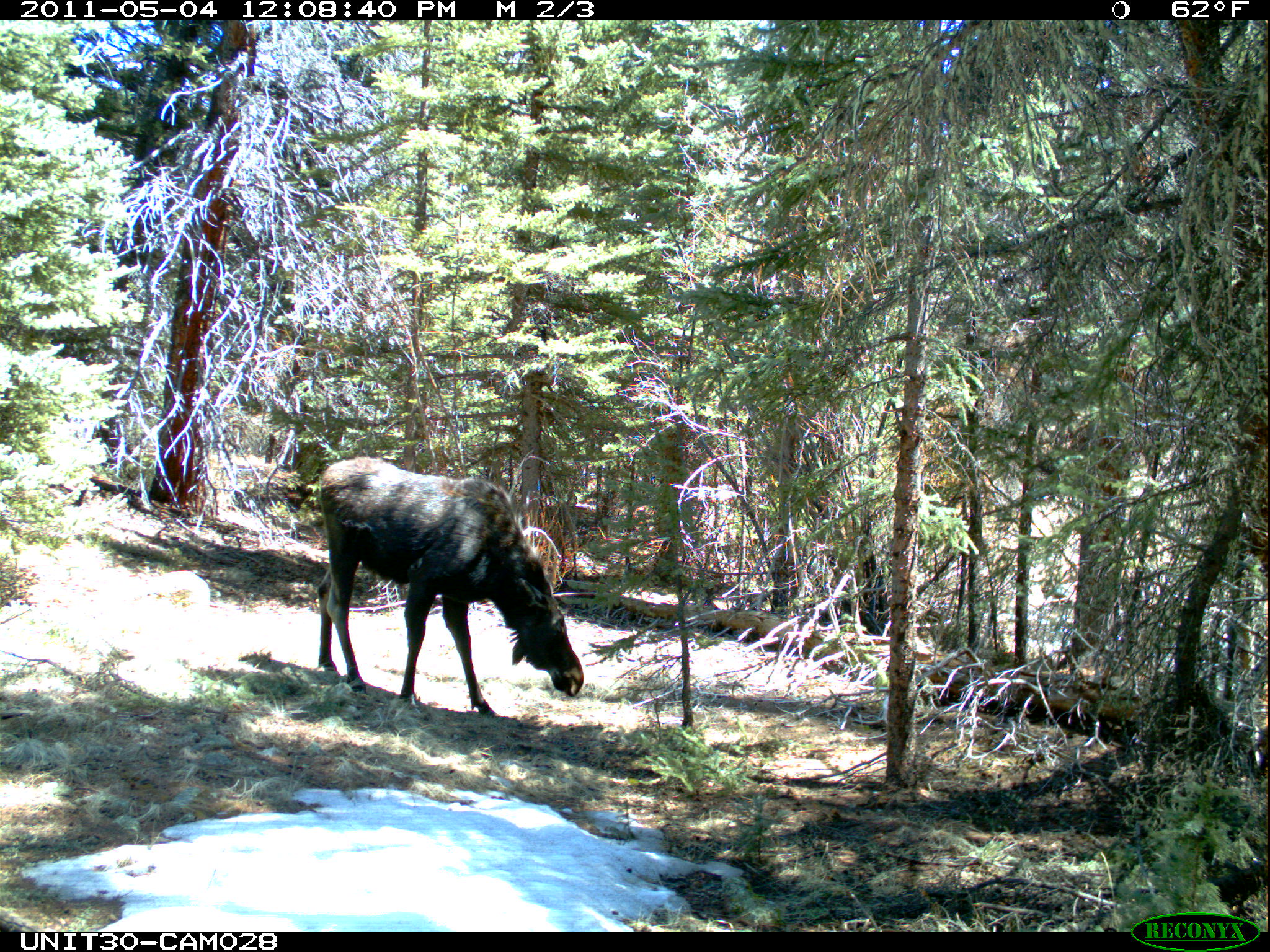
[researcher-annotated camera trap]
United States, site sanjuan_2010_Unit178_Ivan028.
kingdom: Animalia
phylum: Chordata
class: Mammalia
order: Artiodactyla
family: Cervidae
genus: Alces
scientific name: Alces alces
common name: moose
Alces alces (moose).